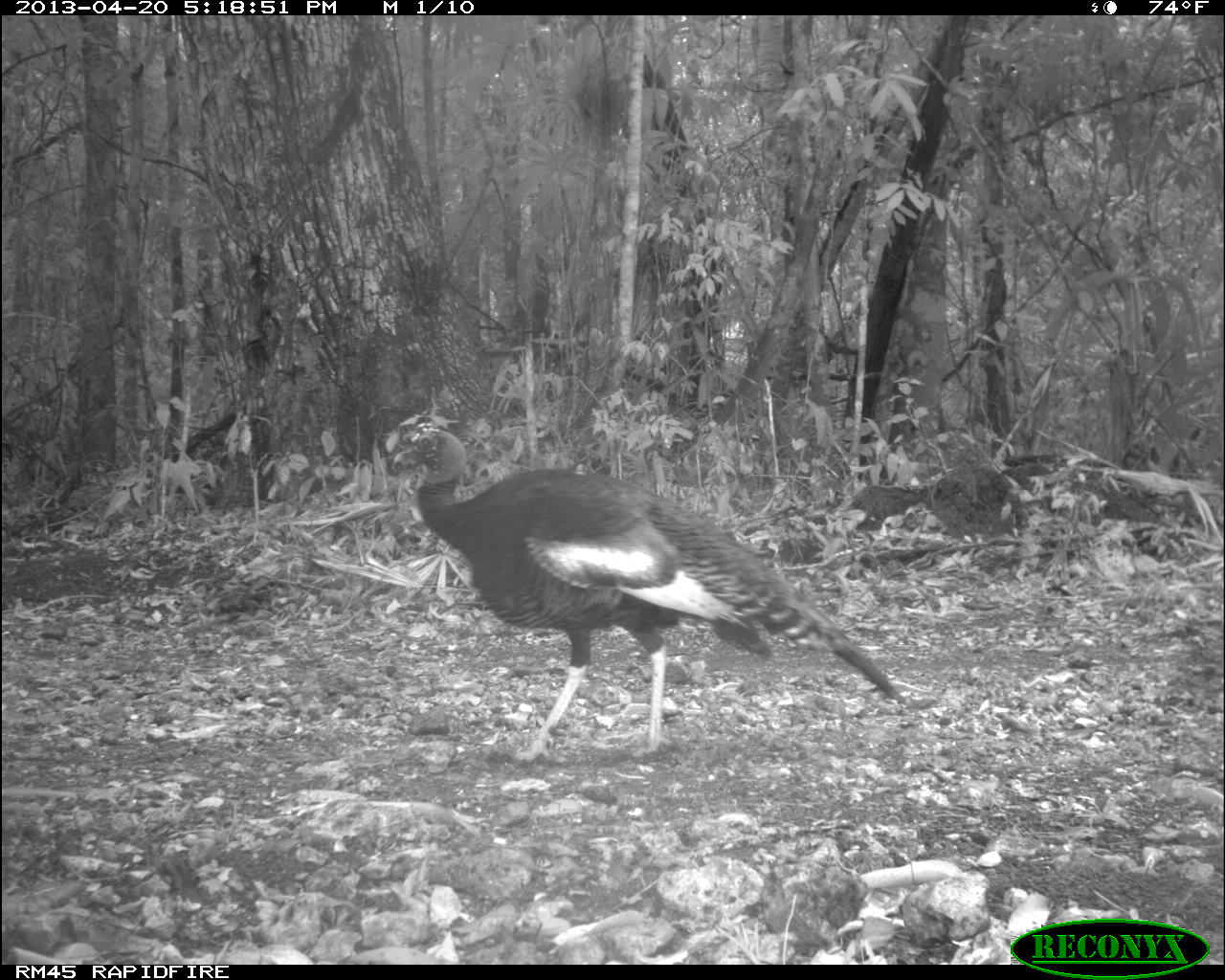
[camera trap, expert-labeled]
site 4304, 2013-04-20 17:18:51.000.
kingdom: Animalia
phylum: Chordata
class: Aves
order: Galliformes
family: Phasianidae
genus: Meleagris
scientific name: Meleagris ocellata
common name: ocellated turkey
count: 1